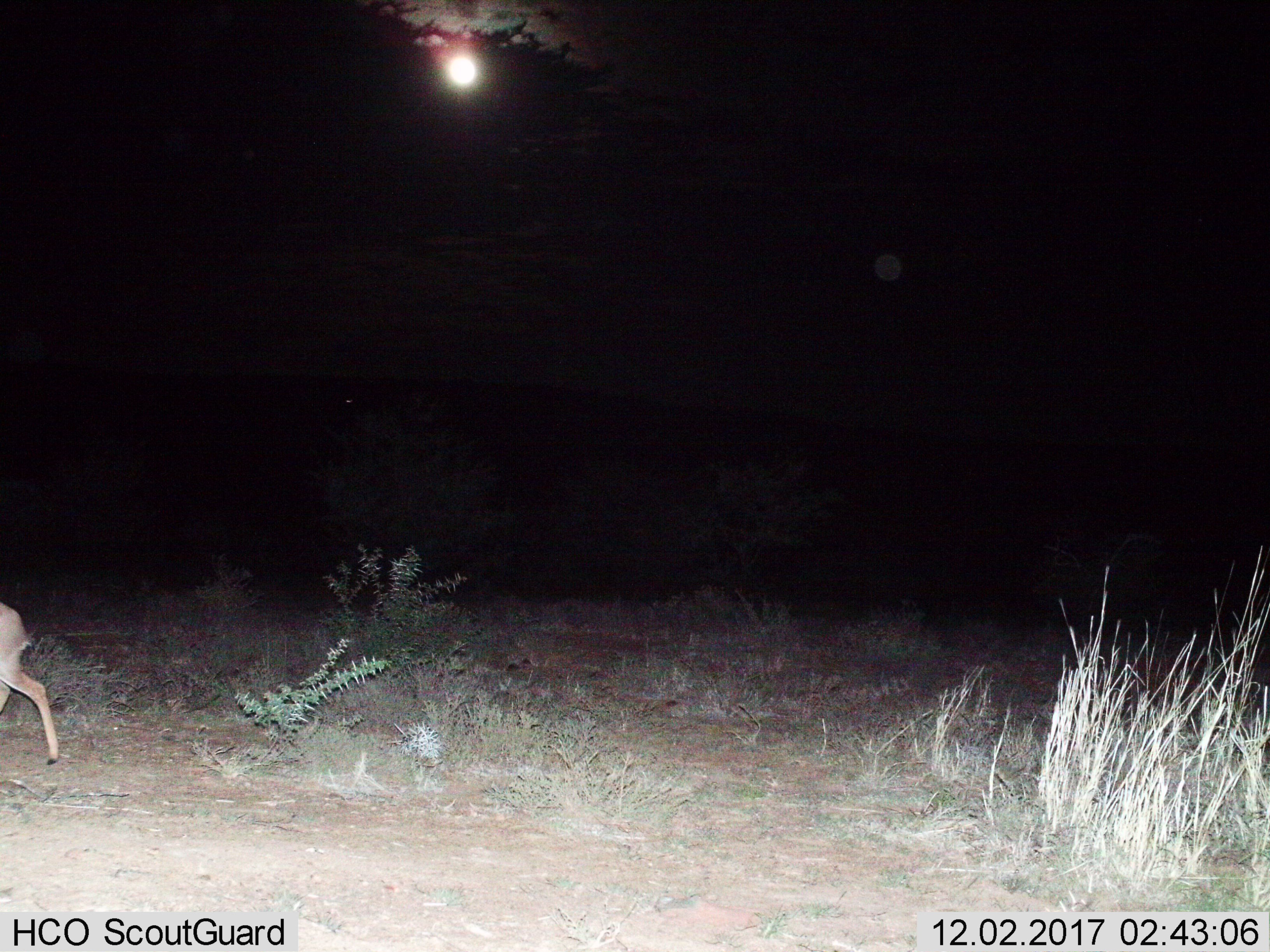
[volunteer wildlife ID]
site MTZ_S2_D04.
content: unidentified animal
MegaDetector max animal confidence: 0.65